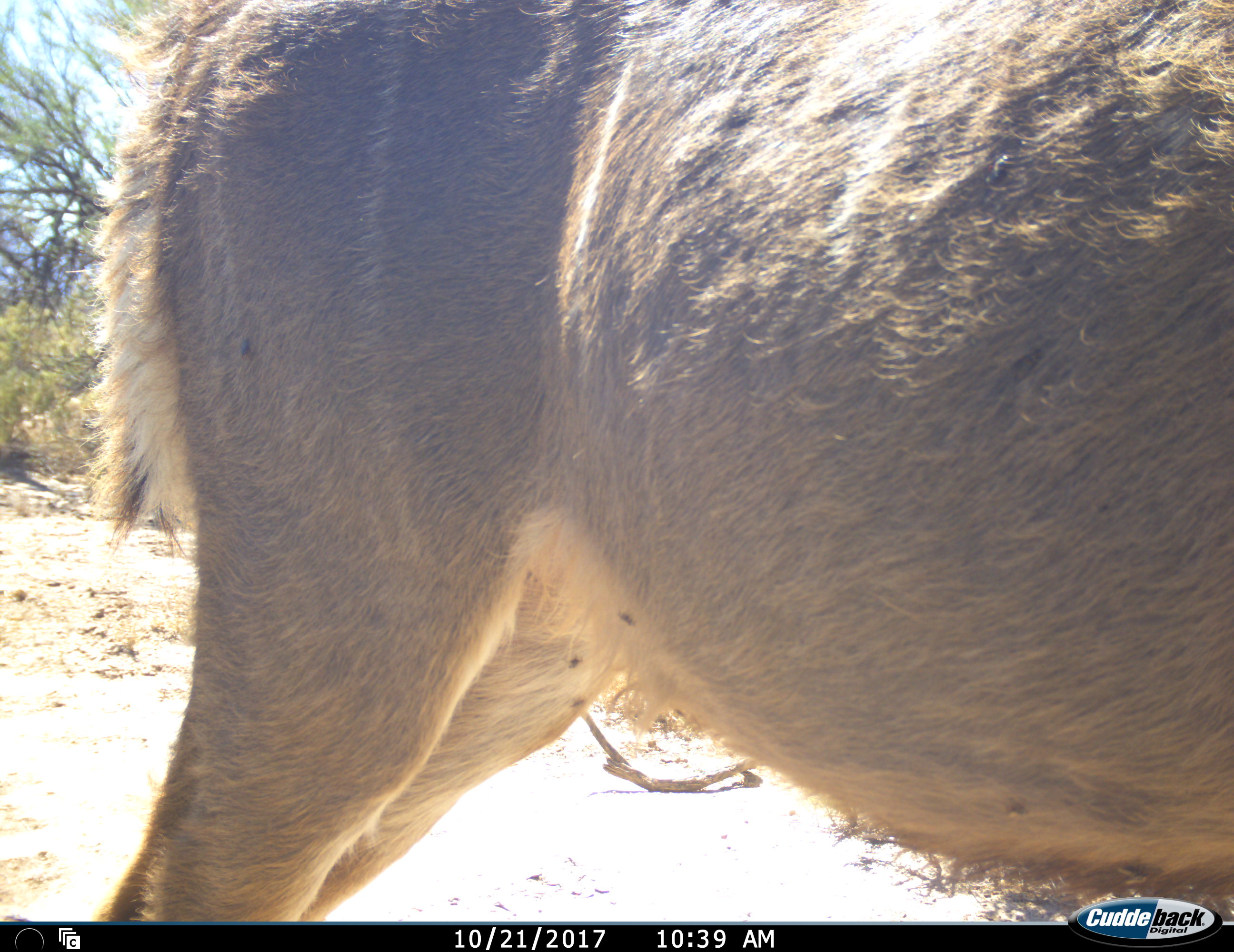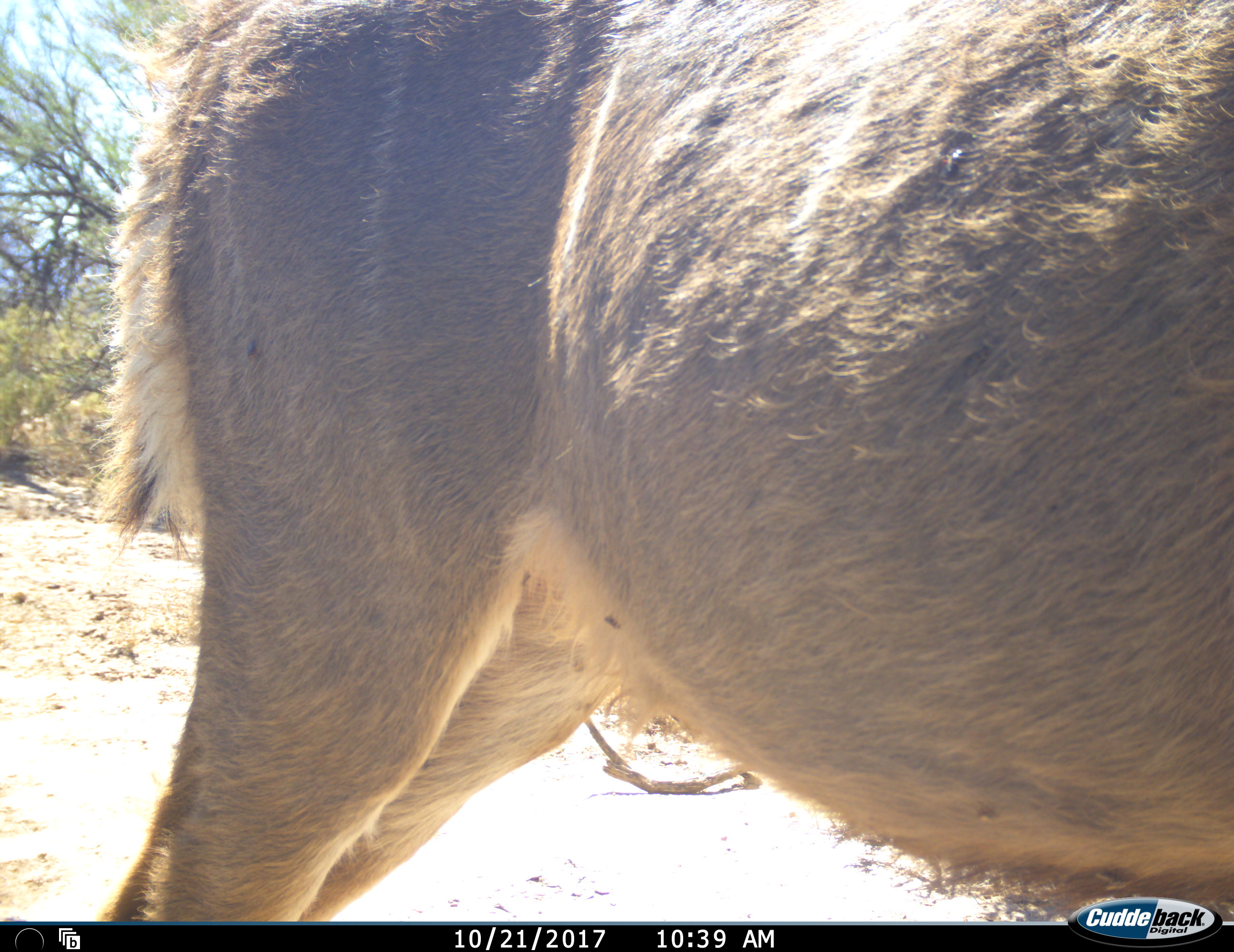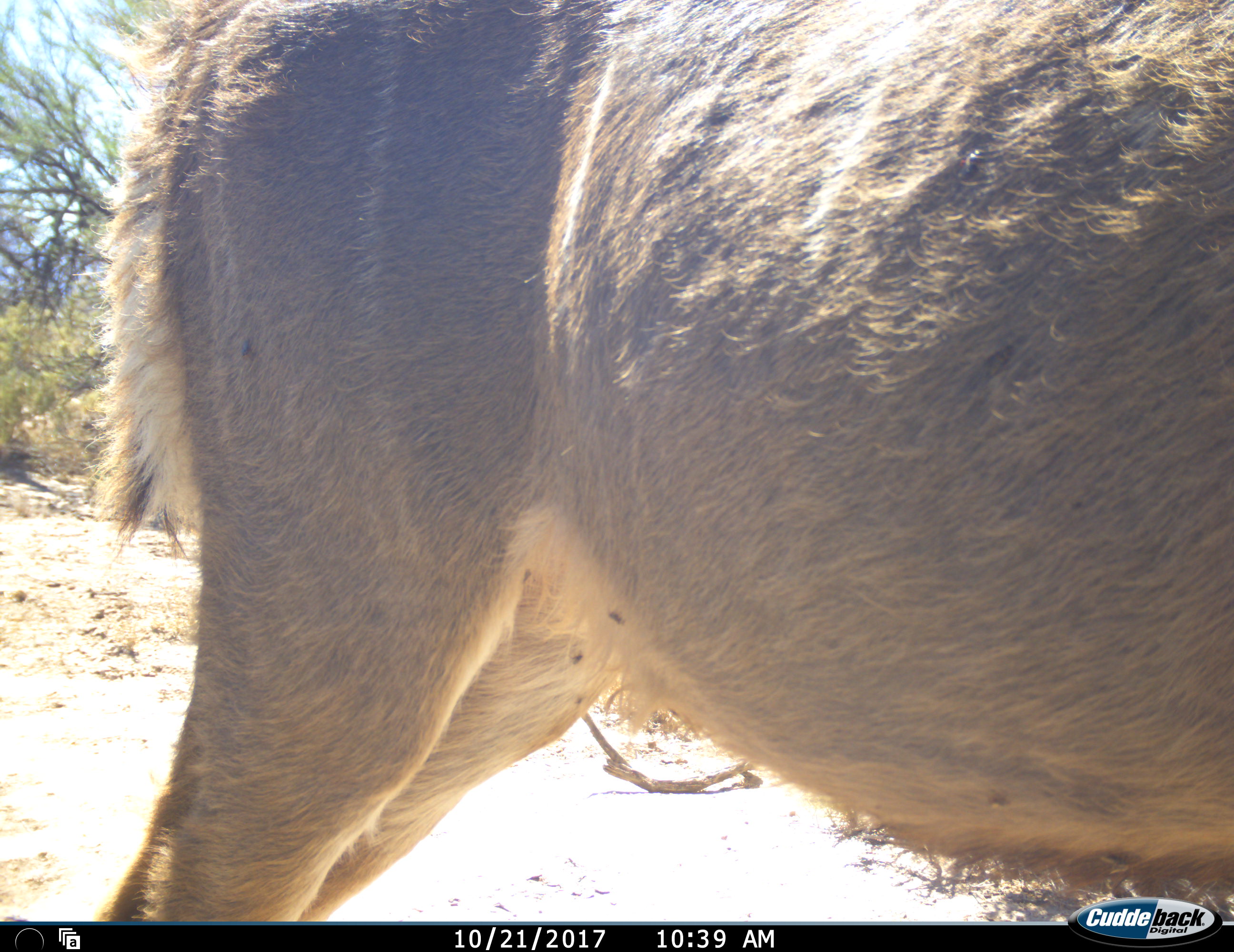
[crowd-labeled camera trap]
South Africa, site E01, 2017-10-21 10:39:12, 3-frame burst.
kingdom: Animalia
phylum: Chordata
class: Mammalia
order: Artiodactyla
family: Bovidae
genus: Tragelaphus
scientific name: Tragelaphus strepsiceros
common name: greater kudu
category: kudu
Kudu (greater kudu) (Tragelaphus strepsiceros), count 1. Behavior (volunteer vote fractions): standing 88%, resting 12%, moving 12%, interacting 0%. Young present (vote fraction): 0%. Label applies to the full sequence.